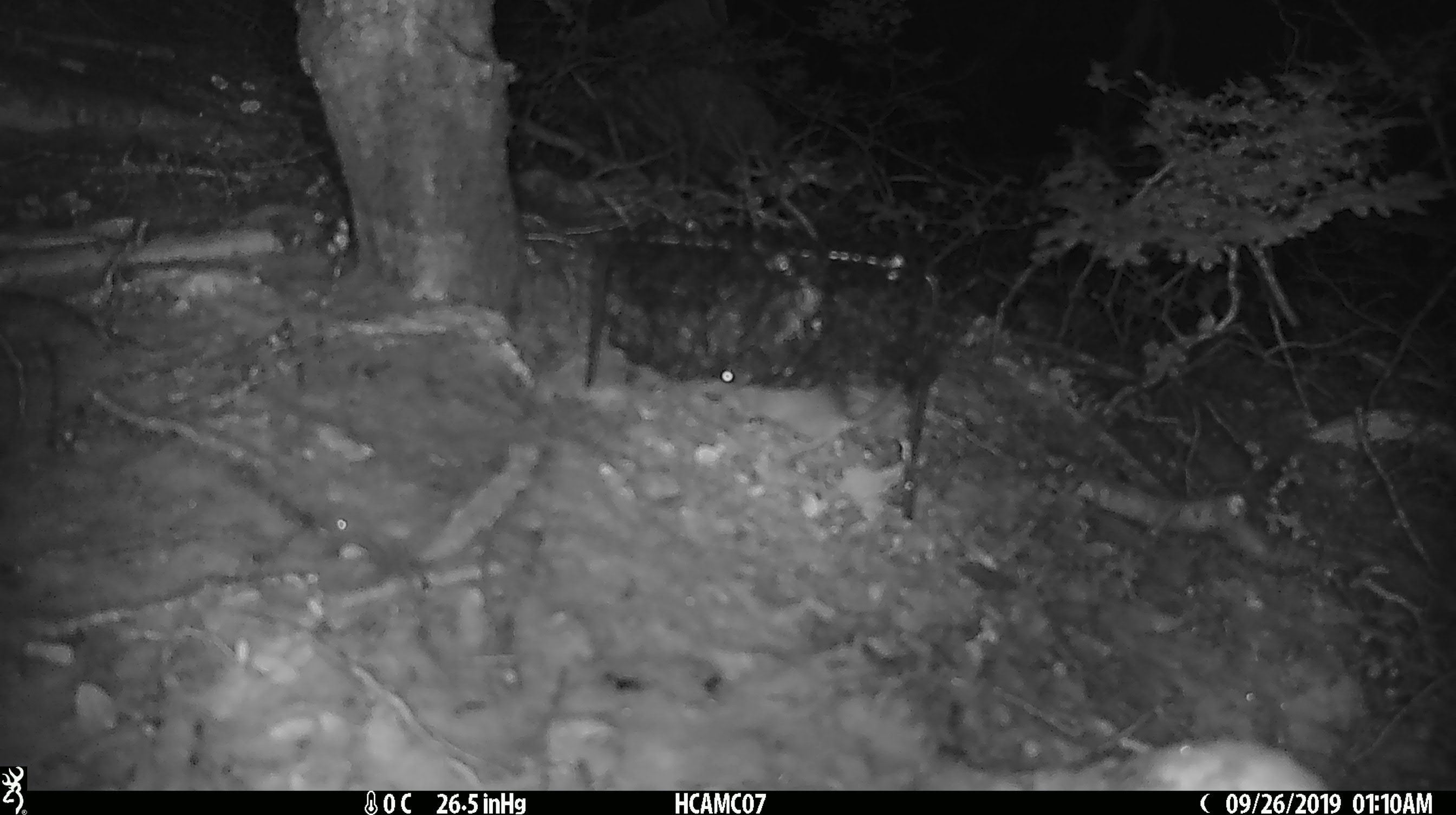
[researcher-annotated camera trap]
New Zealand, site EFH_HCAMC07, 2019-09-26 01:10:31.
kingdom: Animalia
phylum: Chordata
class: Mammalia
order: Rodentia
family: Muridae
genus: Mus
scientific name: Mus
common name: mouse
Mouse (Mus).